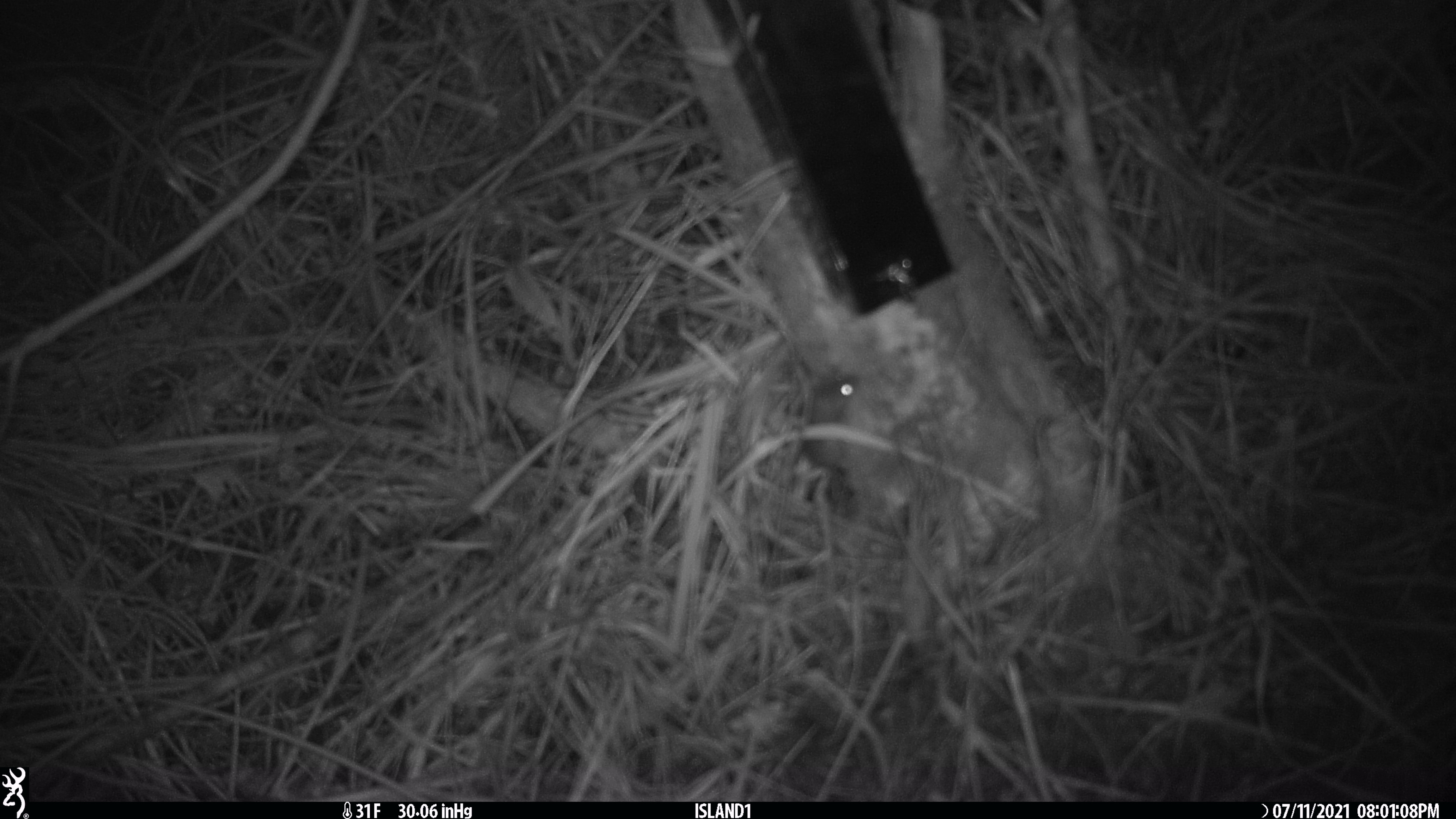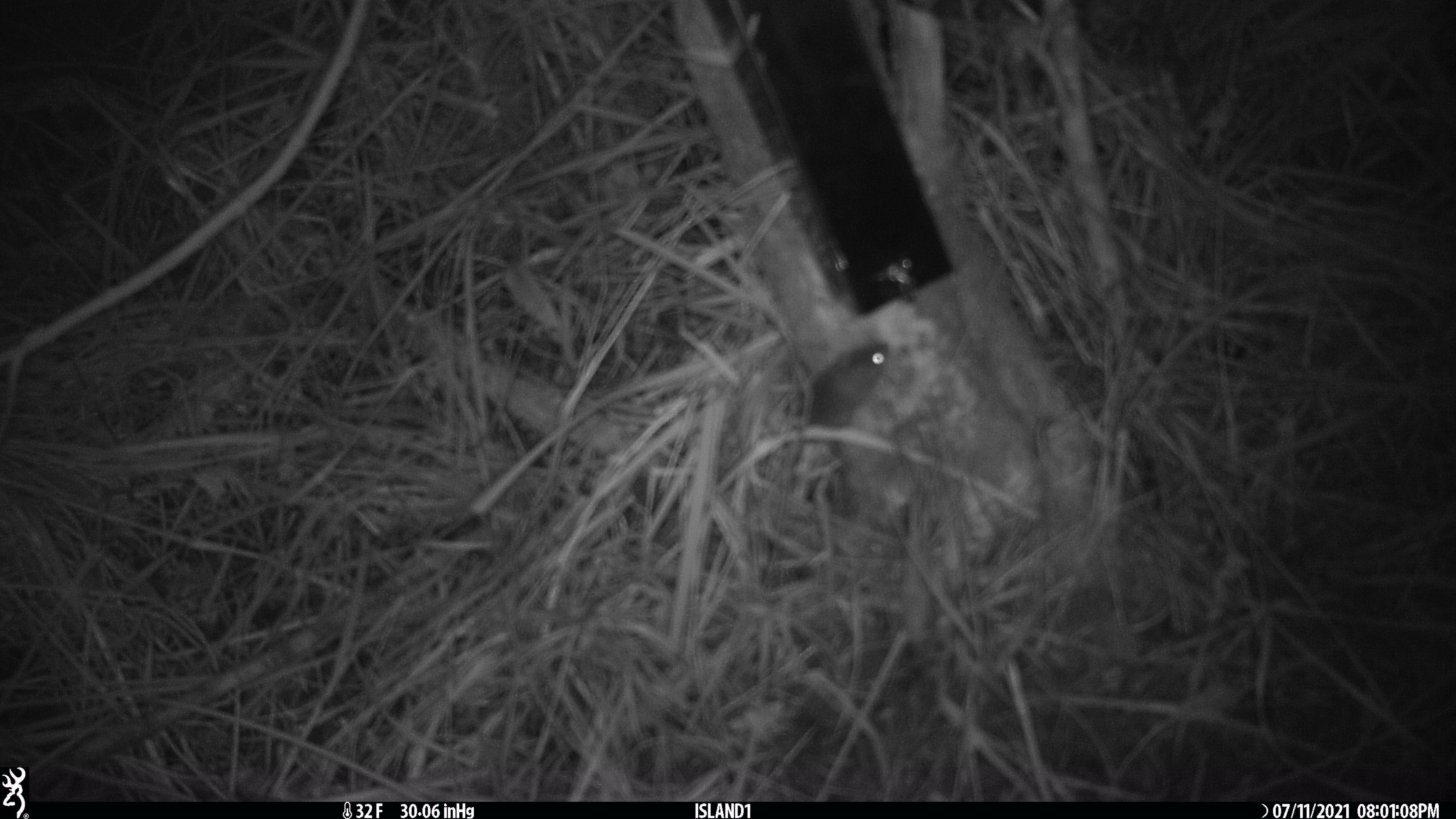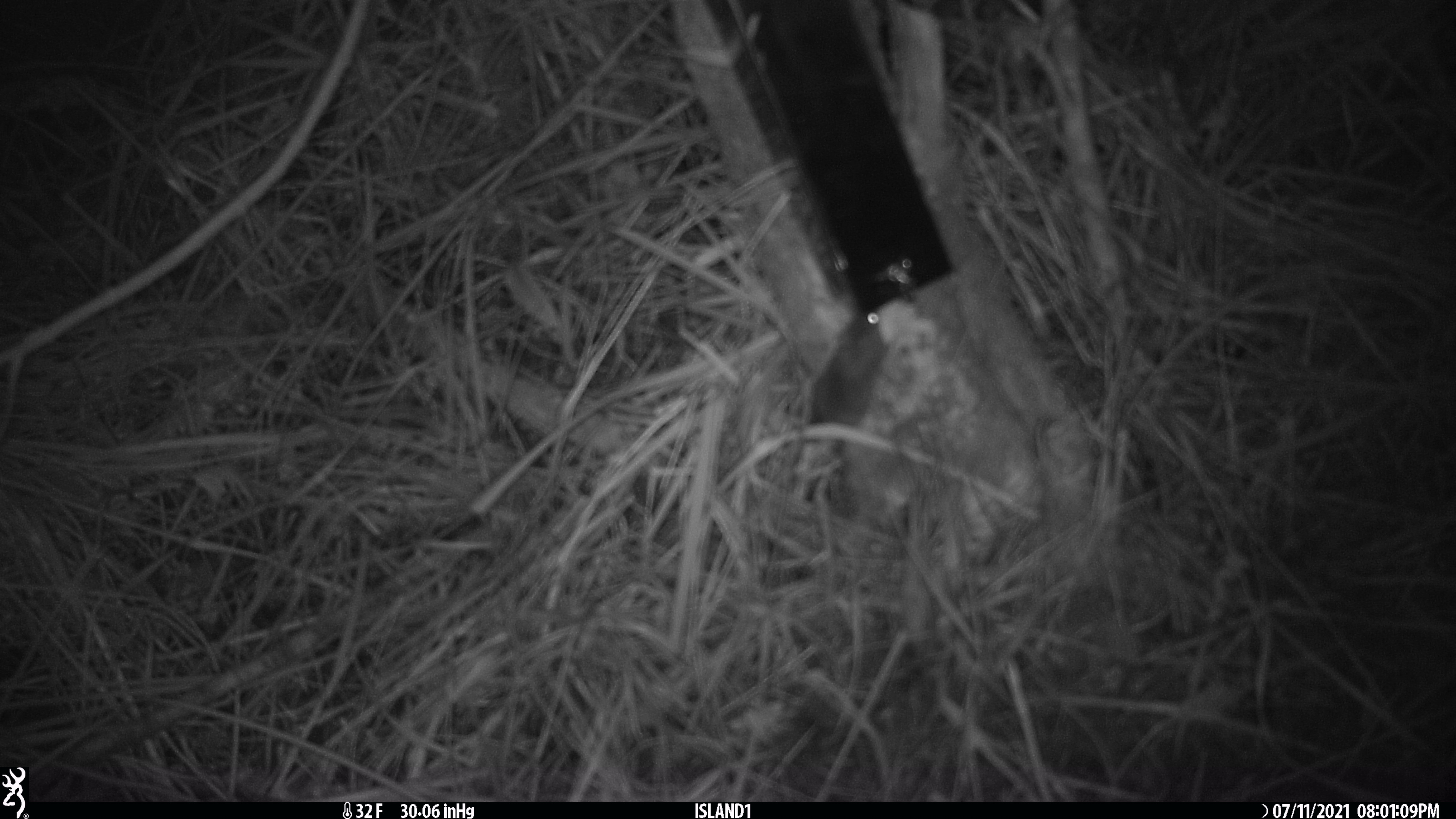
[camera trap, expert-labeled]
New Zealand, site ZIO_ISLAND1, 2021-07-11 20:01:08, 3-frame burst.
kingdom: Animalia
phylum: Chordata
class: Mammalia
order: Rodentia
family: Muridae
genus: Mus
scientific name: Mus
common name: mouse